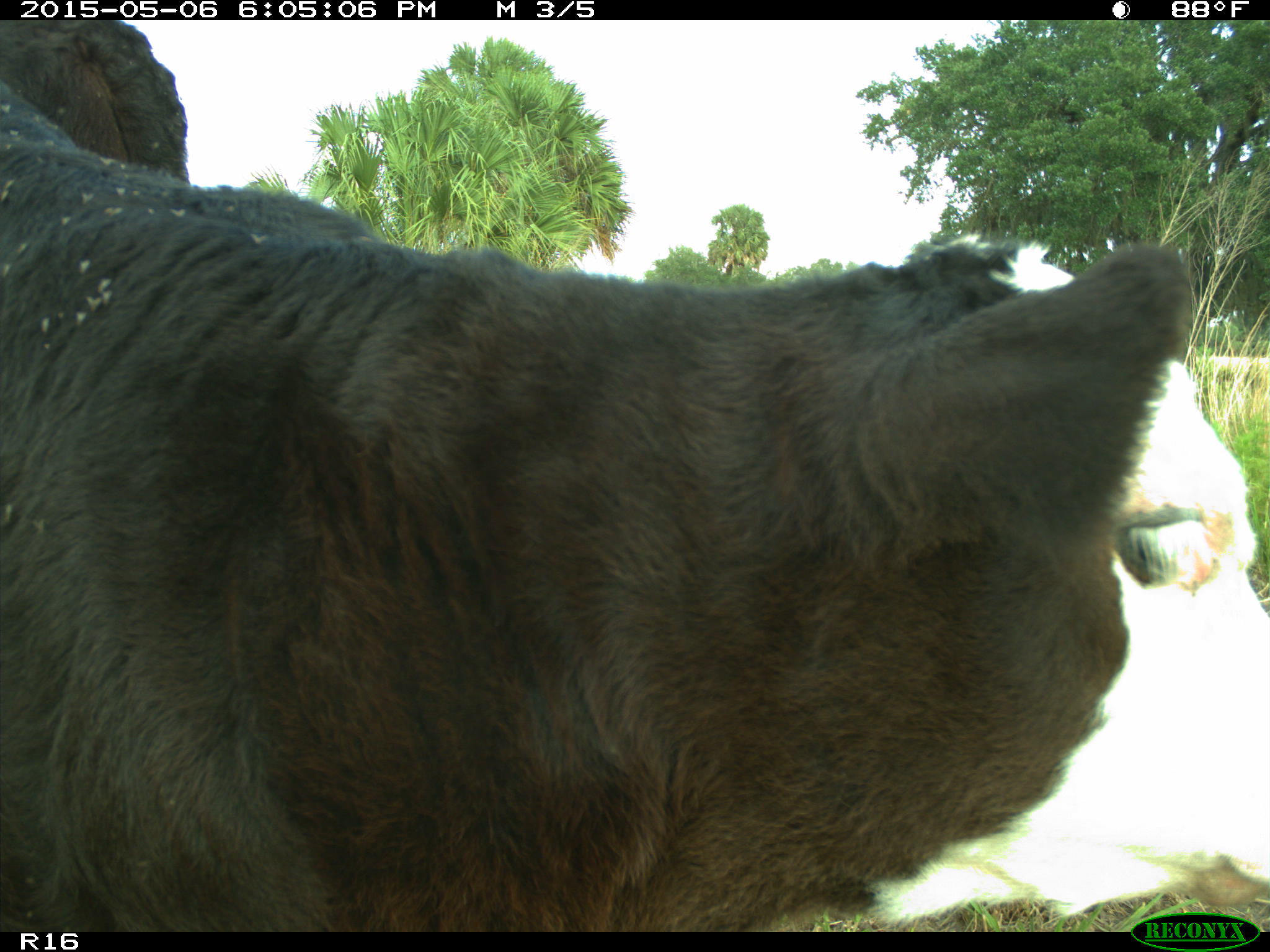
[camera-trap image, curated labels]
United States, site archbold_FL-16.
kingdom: Animalia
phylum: Chordata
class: Mammalia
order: Artiodactyla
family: Bovidae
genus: Bos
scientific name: Bos taurus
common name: domestic cow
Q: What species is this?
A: Bos taurus (domestic cow).